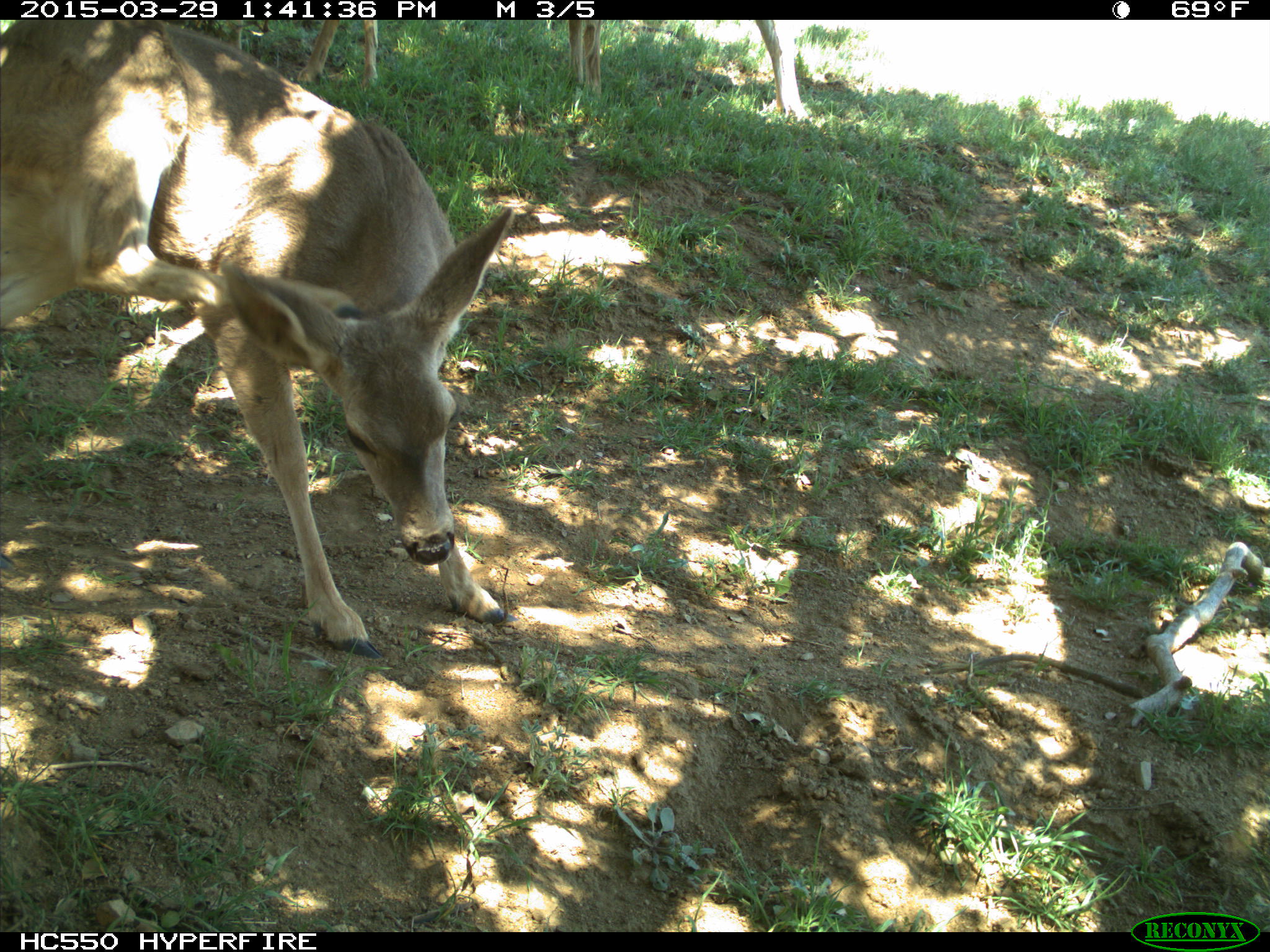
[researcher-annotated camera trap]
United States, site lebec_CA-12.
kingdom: Animalia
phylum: Chordata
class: Mammalia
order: Artiodactyla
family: Cervidae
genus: Odocoileus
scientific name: Odocoileus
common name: deer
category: unidentified deer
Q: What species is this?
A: Unidentified deer (deer) (Odocoileus).